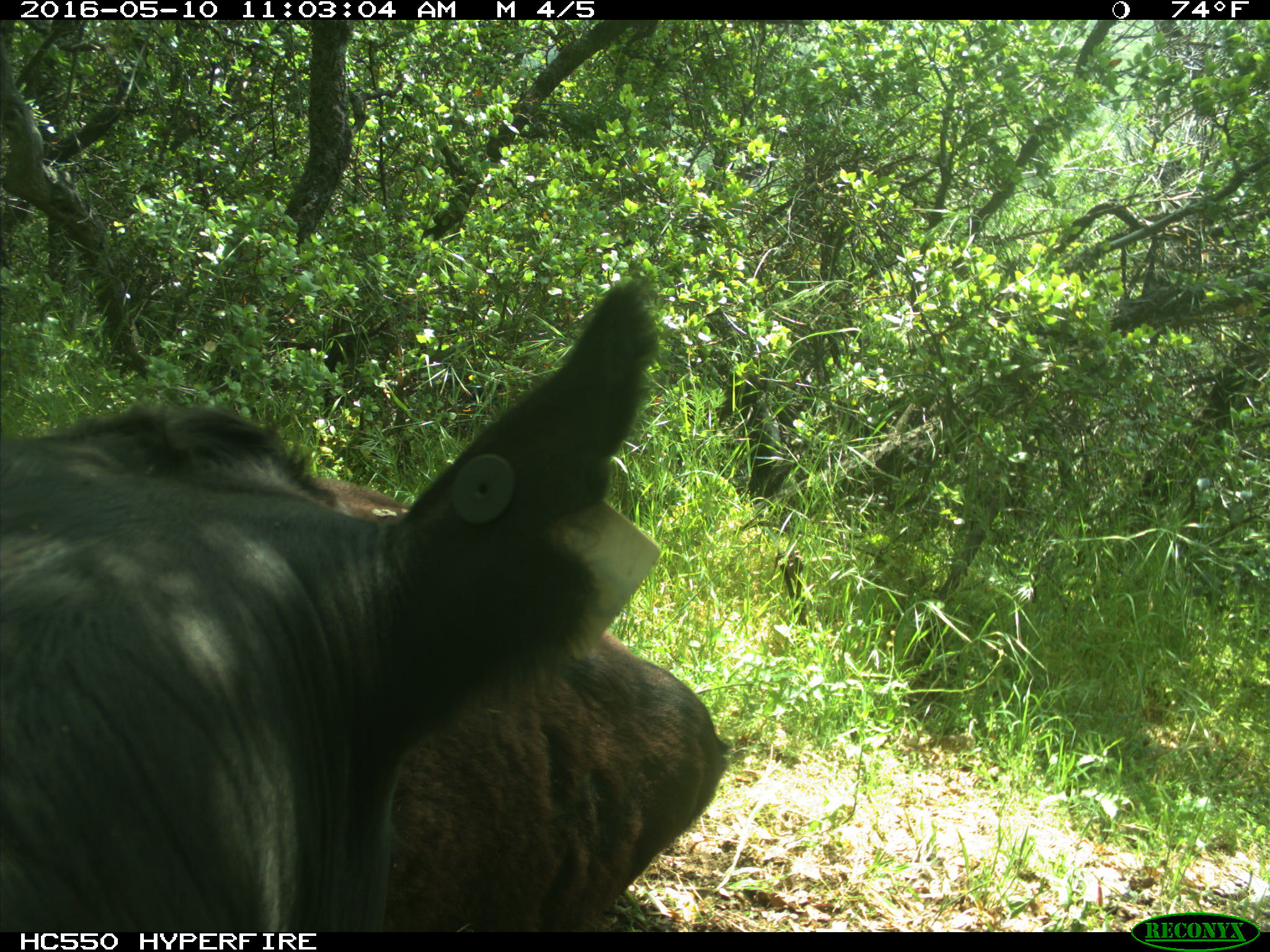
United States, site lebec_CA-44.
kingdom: Animalia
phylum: Chordata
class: Mammalia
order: Artiodactyla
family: Bovidae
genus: Bos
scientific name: Bos taurus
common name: domestic cow